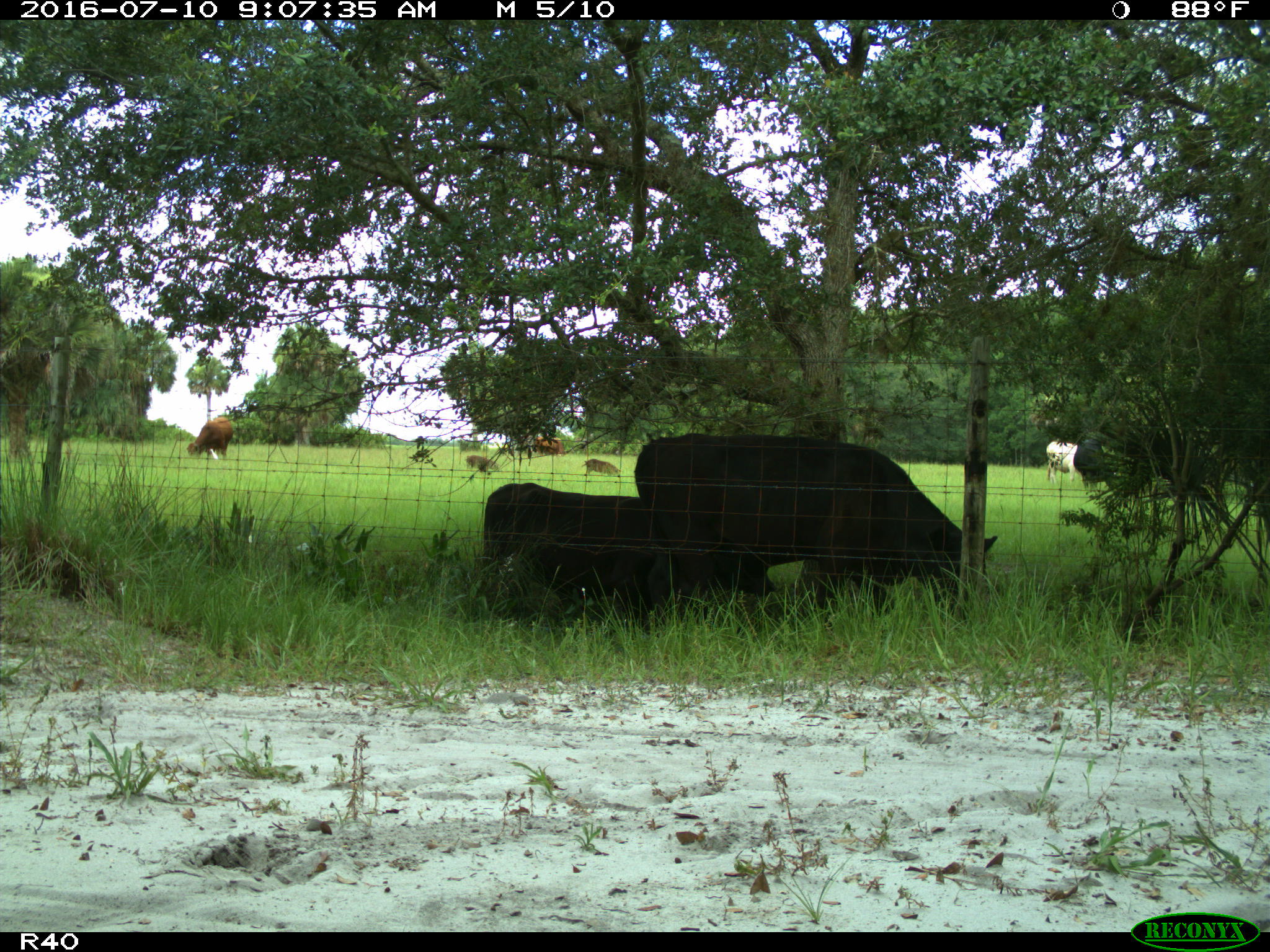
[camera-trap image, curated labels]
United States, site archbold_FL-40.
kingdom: Animalia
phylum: Chordata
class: Mammalia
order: Artiodactyla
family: Bovidae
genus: Bos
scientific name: Bos taurus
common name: domestic cow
Bos taurus (domestic cow).